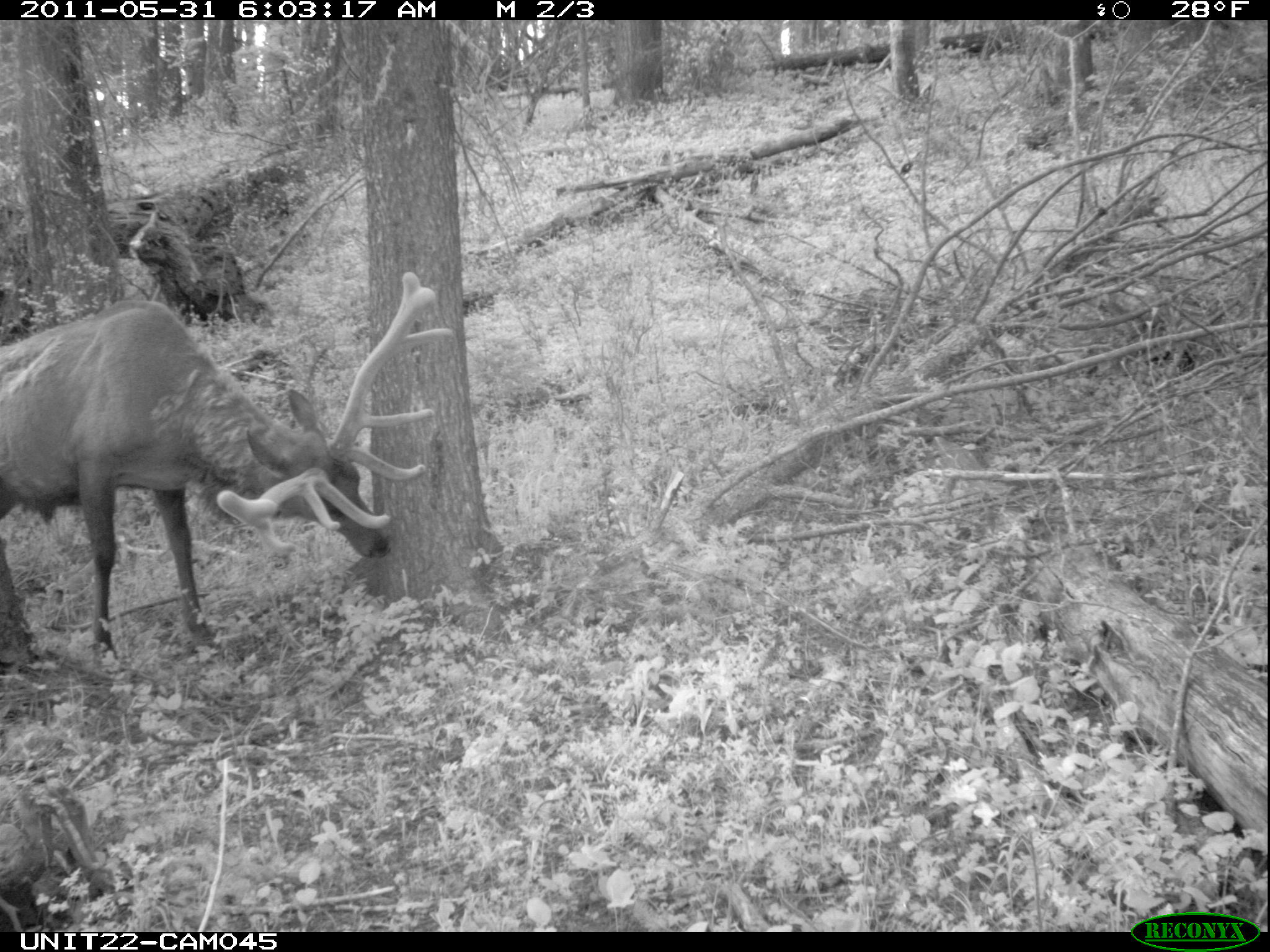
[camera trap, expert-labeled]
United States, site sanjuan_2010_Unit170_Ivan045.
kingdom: Animalia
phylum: Chordata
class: Mammalia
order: Artiodactyla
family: Cervidae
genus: Cervus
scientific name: Cervus elaphus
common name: red deer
Cervus elaphus (red deer).